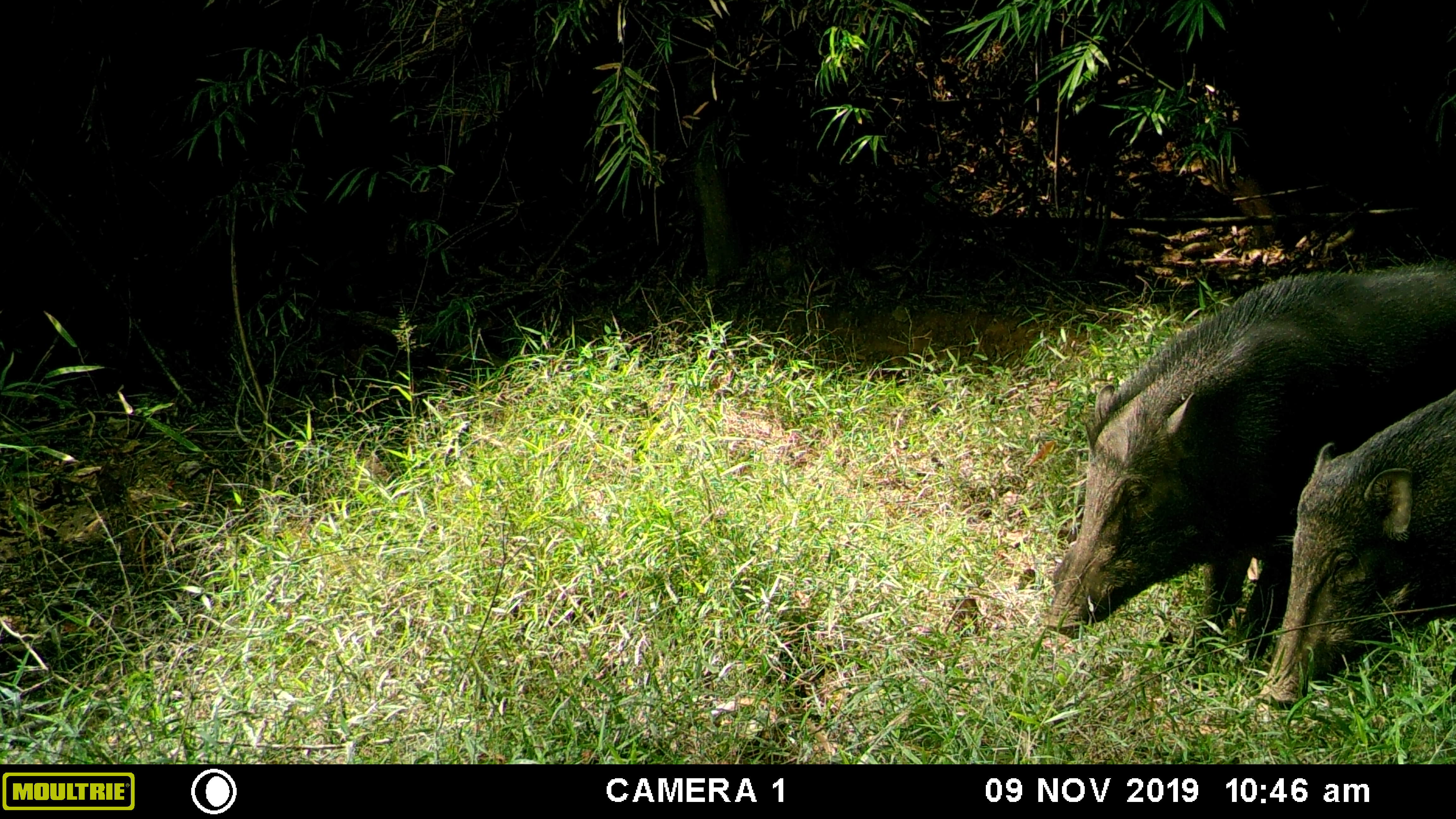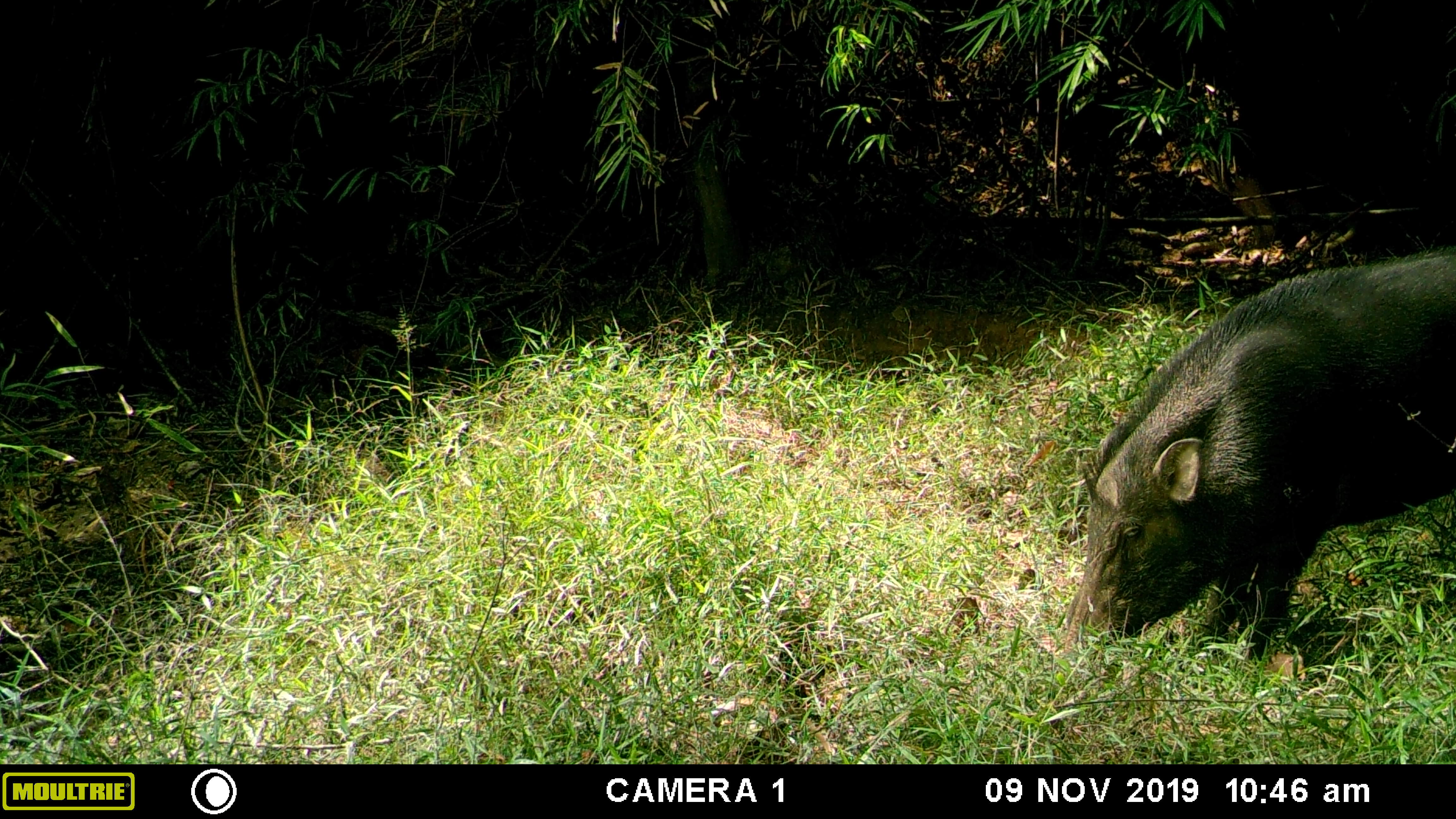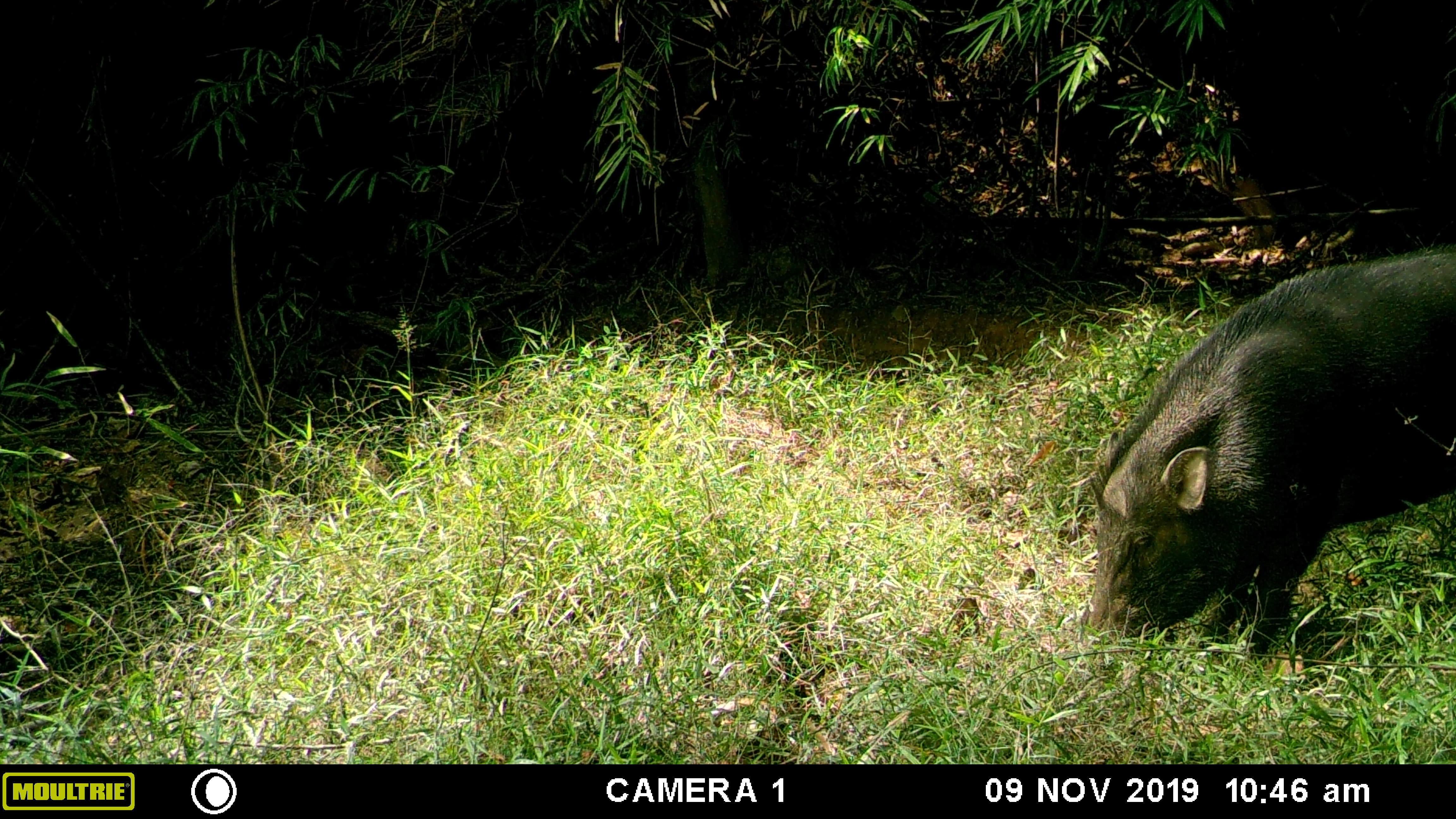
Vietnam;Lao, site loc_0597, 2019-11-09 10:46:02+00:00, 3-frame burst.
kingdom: Animalia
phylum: Chordata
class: Mammalia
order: Artiodactyla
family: Suidae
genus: Sus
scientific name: Sus scrofa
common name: eurasian wild pig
Eurasian wild pig (Sus scrofa). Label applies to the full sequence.